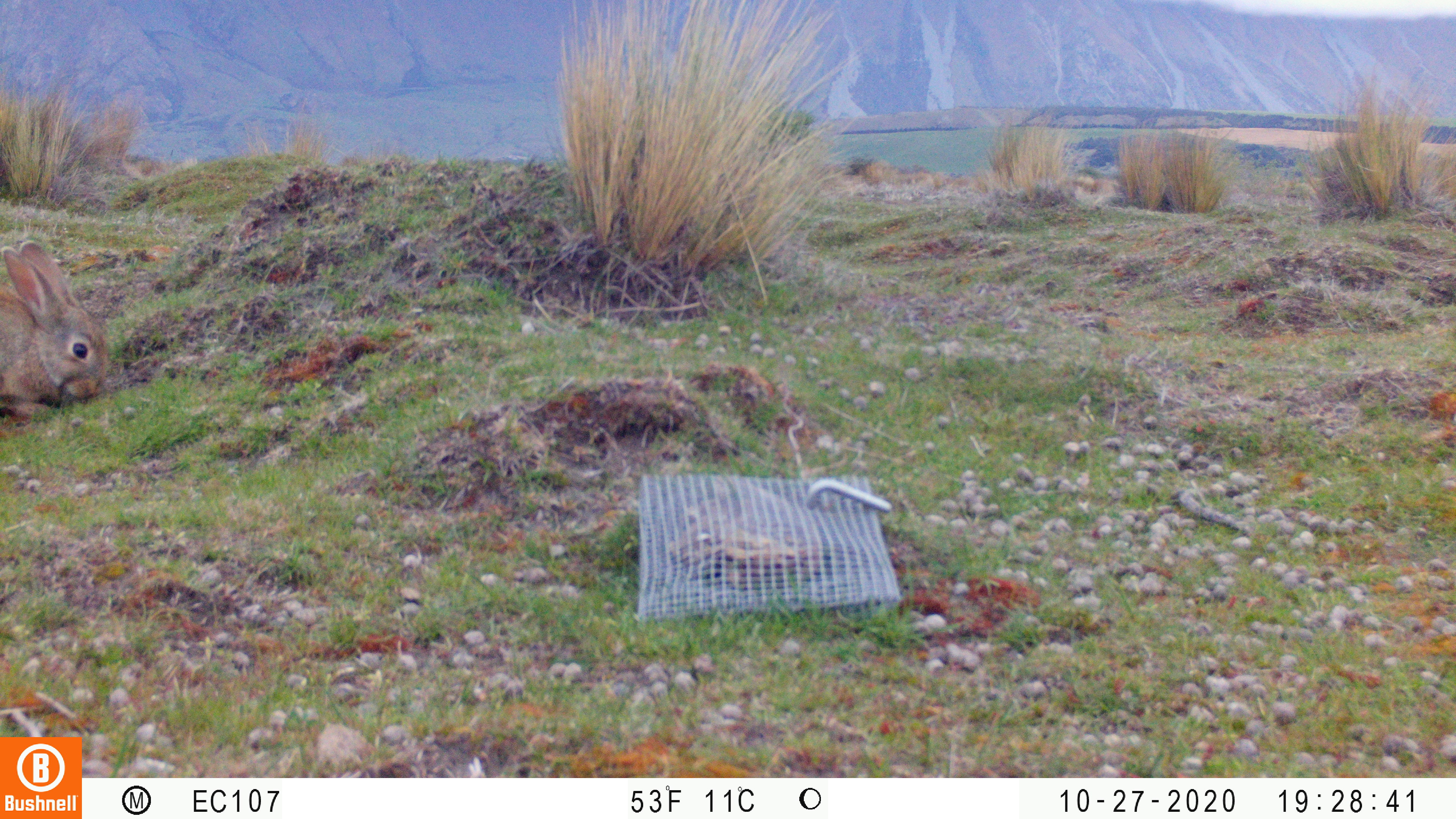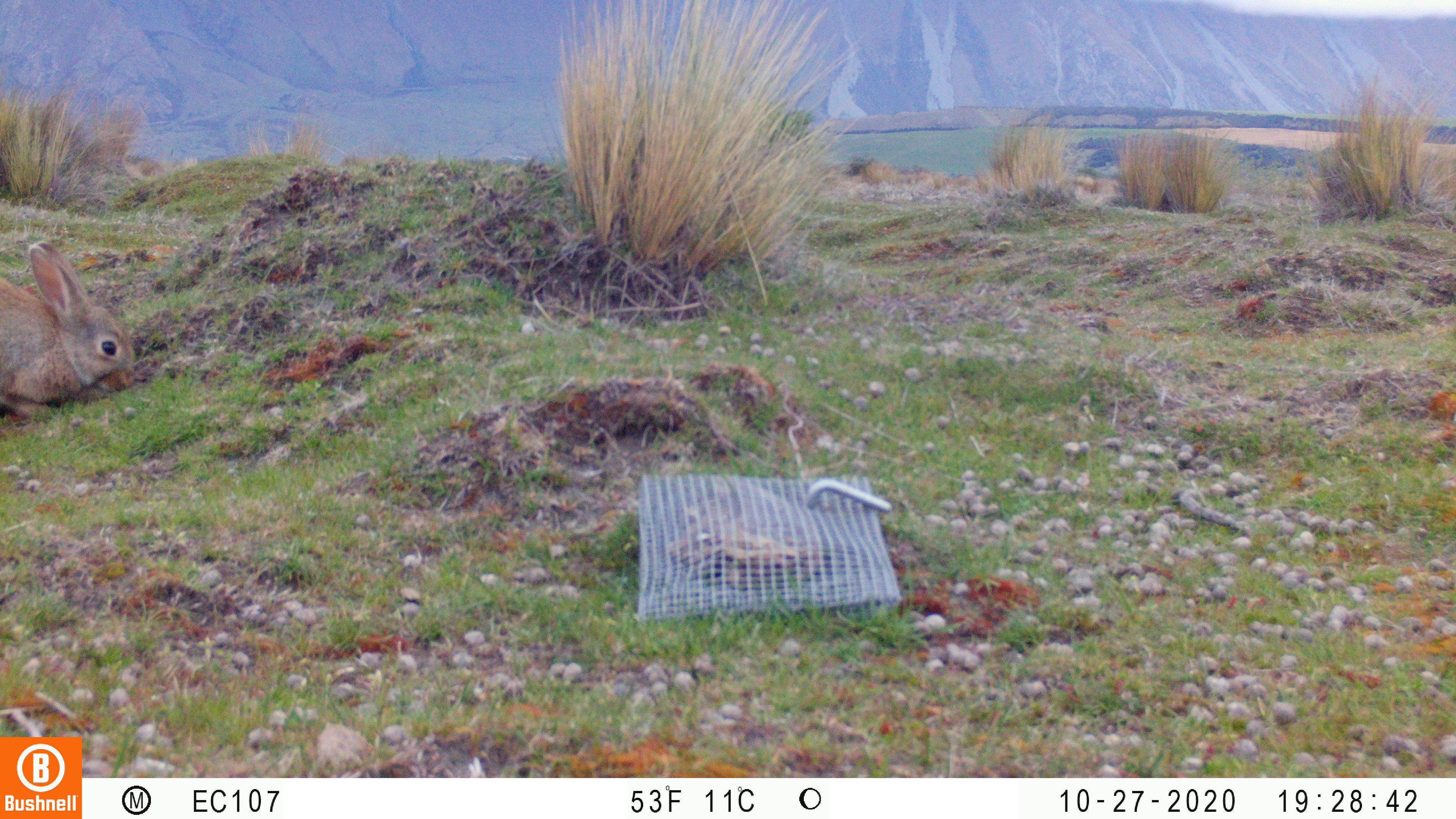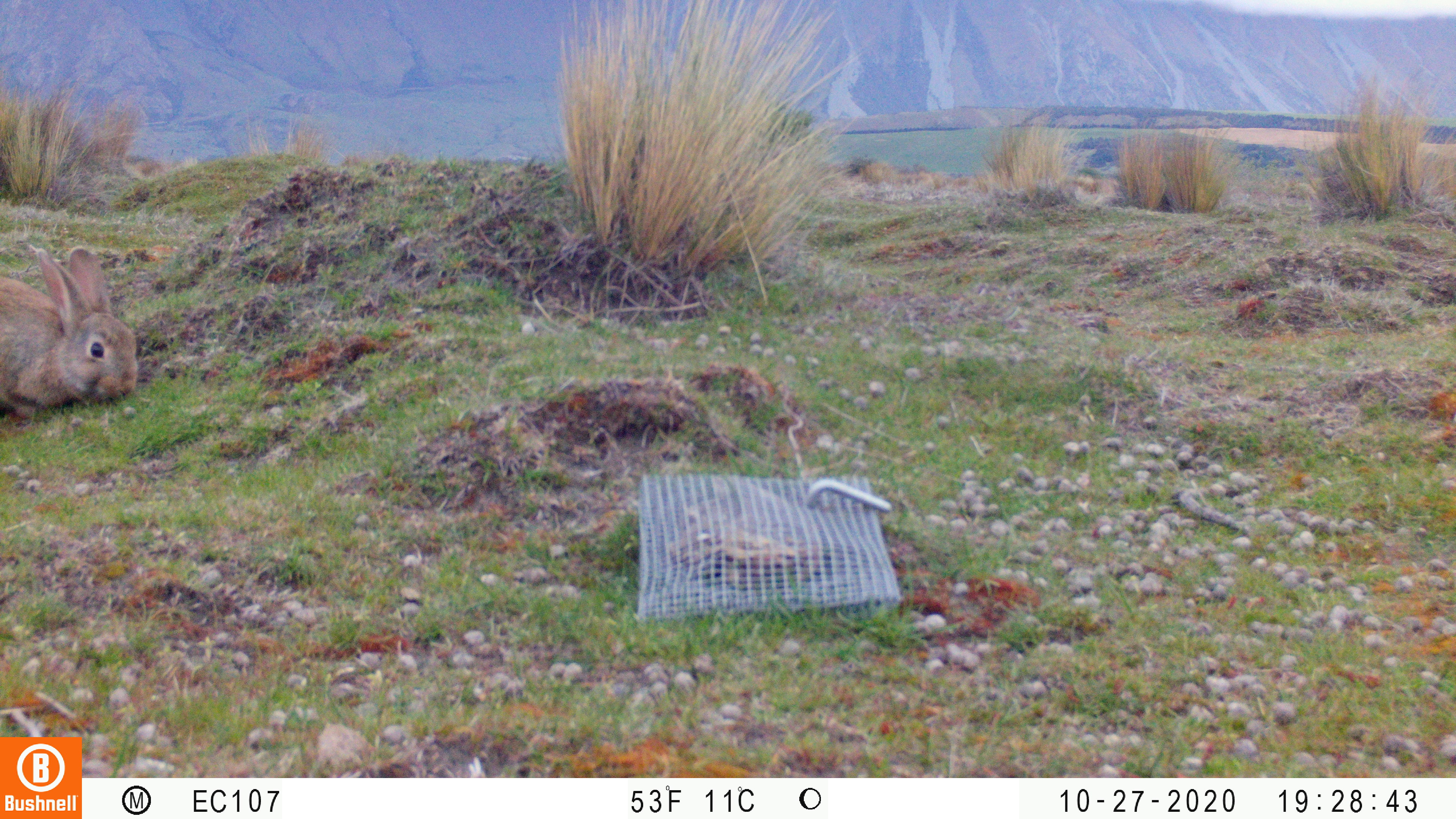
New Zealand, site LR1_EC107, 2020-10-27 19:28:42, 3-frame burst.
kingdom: Animalia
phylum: Chordata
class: Mammalia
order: Lagomorpha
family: Leporidae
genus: Oryctolagus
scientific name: Oryctolagus cuniculus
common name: european rabbit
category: rabbit